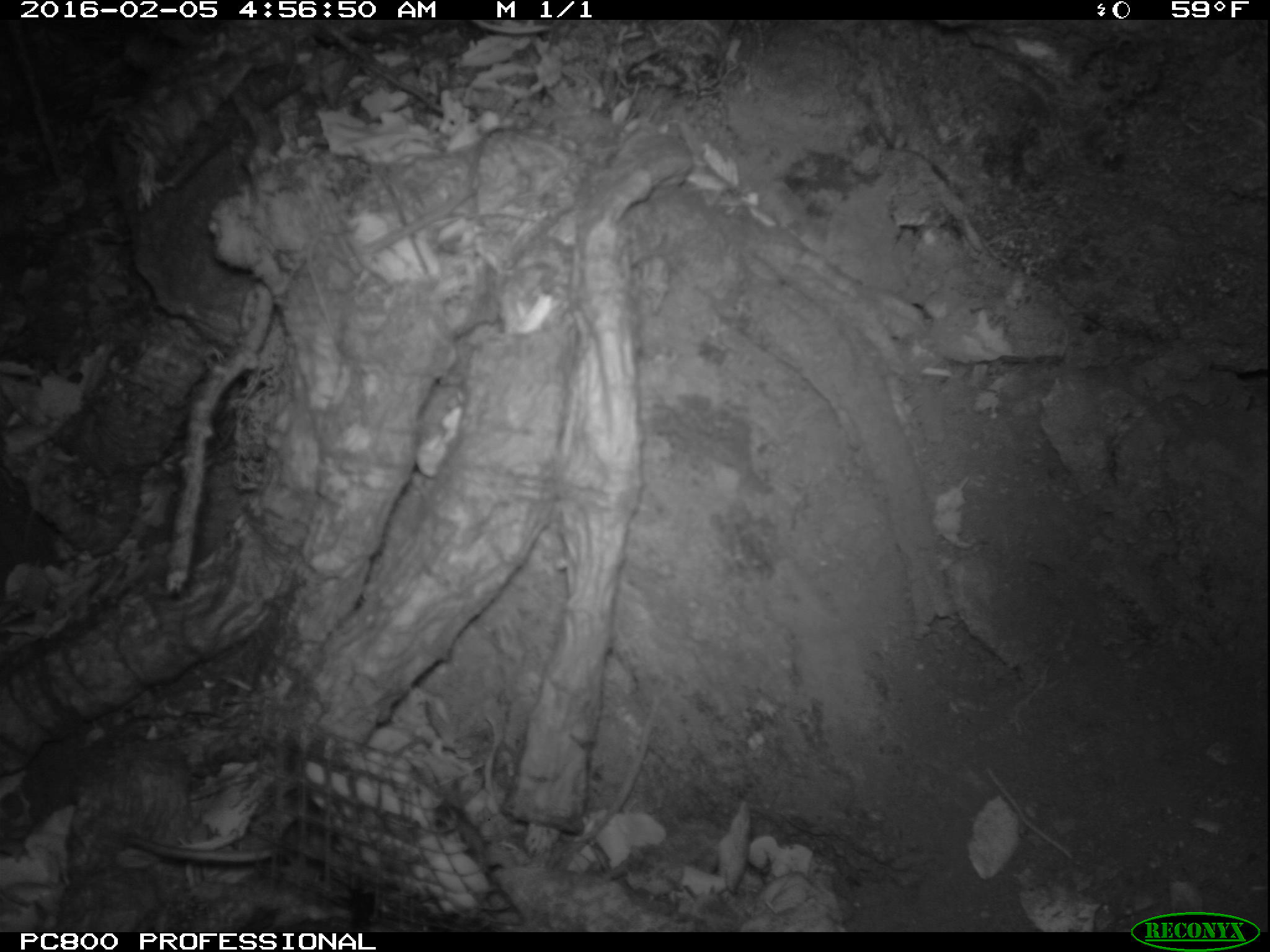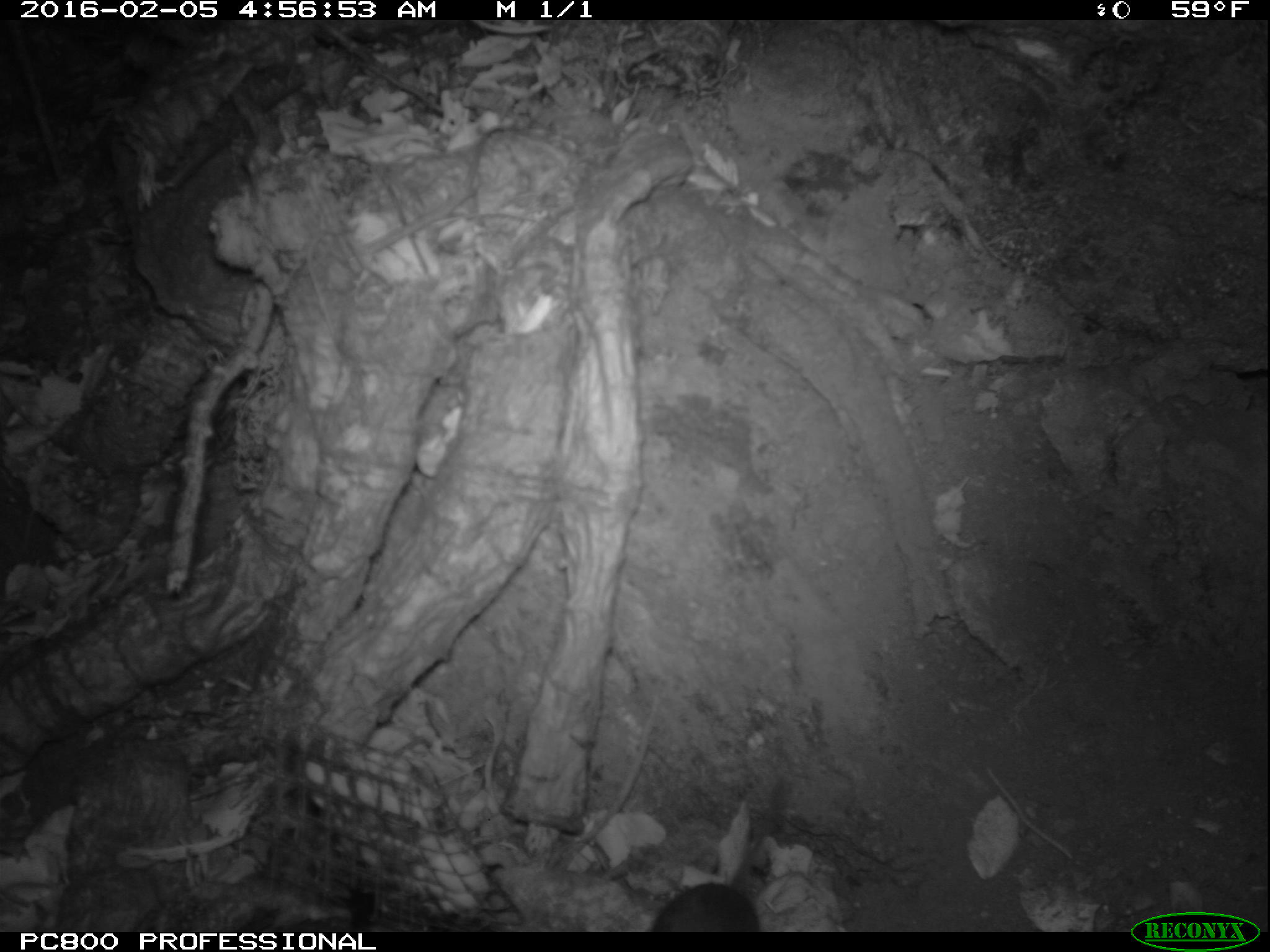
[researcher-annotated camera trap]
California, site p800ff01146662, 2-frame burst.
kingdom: Animalia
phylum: Chordata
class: Mammalia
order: Rodentia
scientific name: Rodentia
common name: rodent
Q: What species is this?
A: Rodent (Rodentia).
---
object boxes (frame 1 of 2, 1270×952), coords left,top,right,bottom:
rodent: 123,787,339,868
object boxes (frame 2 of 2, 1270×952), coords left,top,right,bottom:
rodent: 658,809,763,928